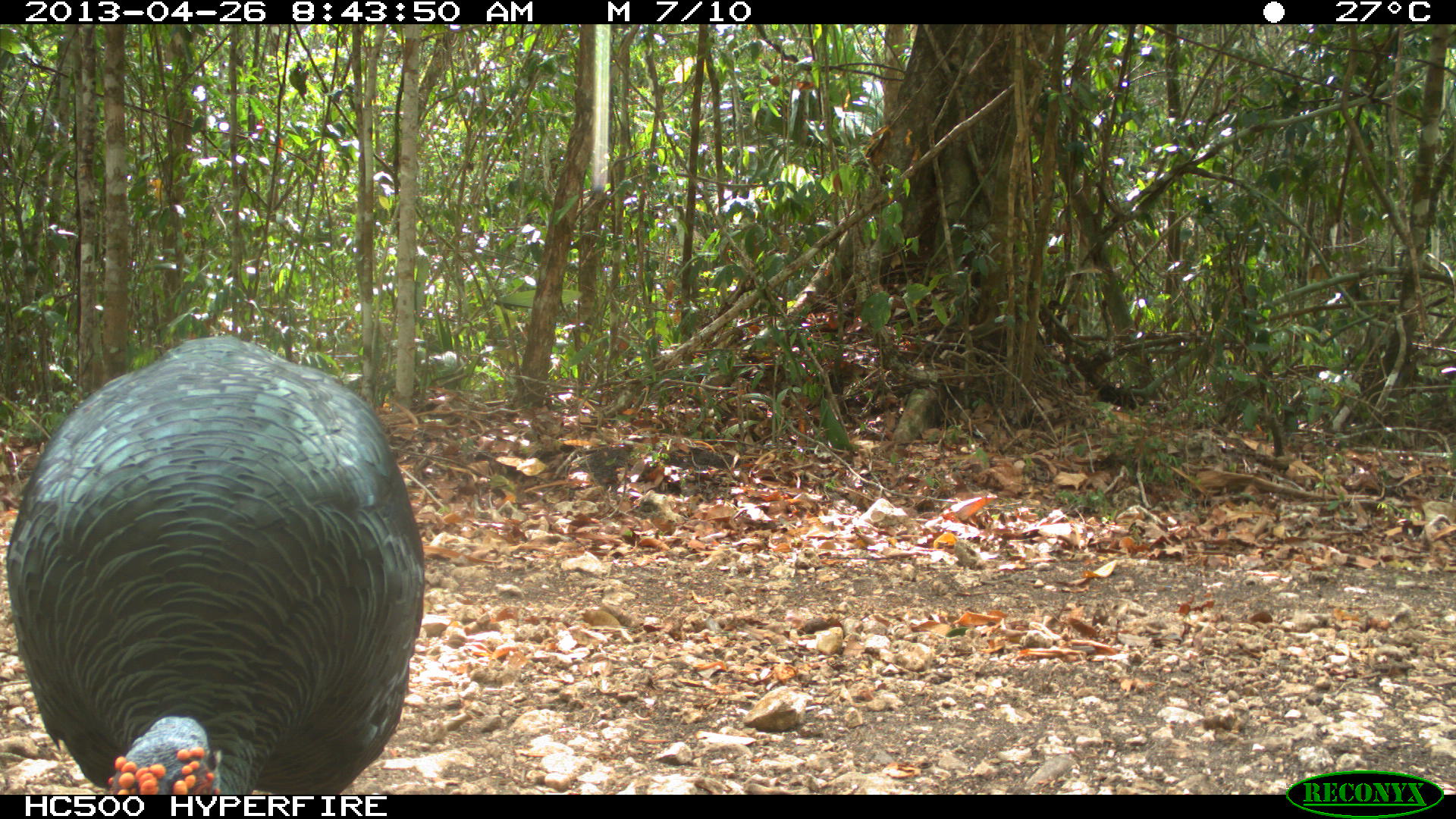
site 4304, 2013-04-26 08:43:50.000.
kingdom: Animalia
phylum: Chordata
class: Aves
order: Galliformes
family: Phasianidae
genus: Meleagris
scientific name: Meleagris ocellata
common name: ocellated turkey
Meleagris ocellata (ocellated turkey), count 1, sex male.